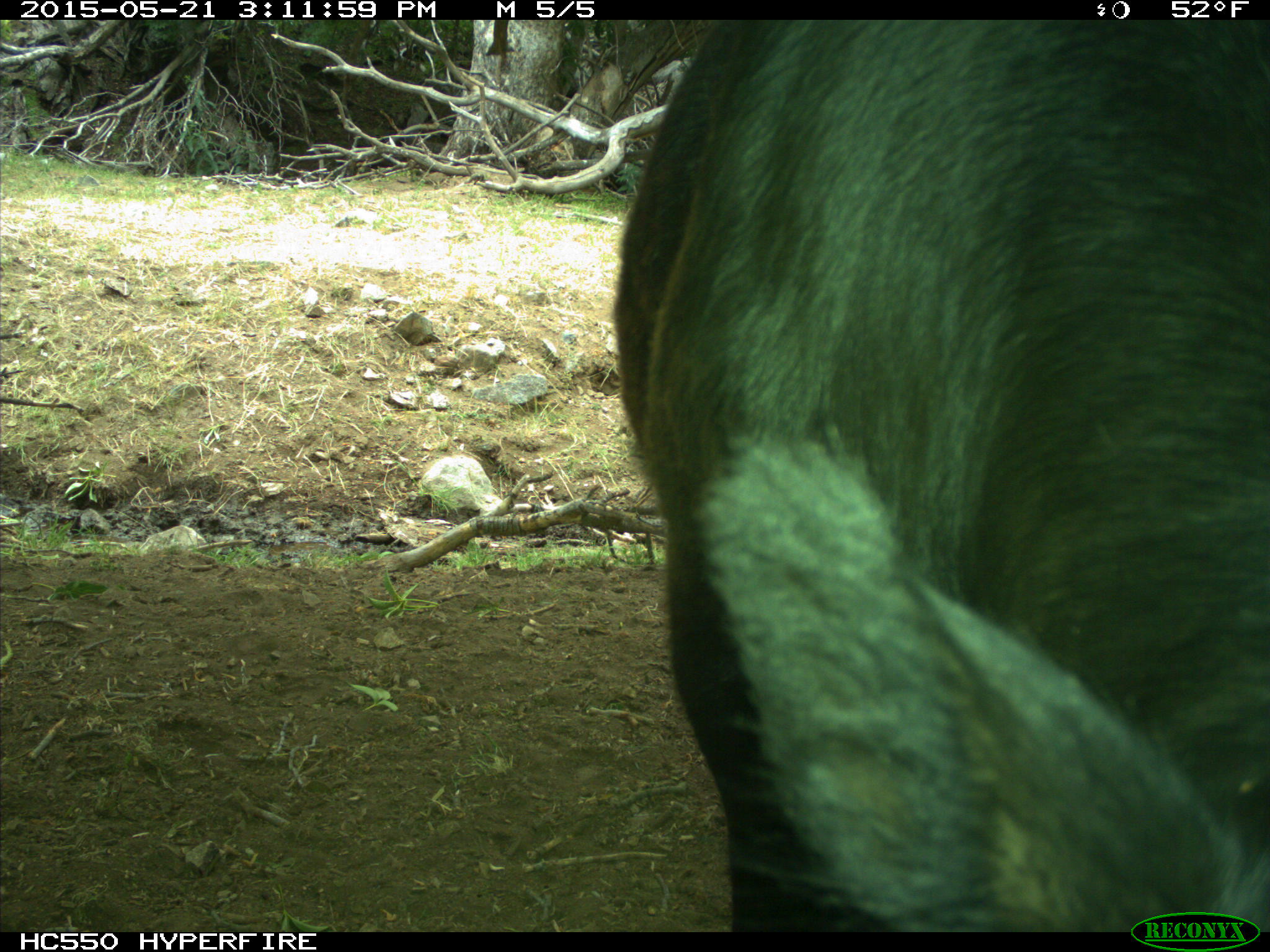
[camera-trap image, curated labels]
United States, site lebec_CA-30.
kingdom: Animalia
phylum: Chordata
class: Mammalia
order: Artiodactyla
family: Bovidae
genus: Bos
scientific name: Bos taurus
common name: domestic cow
Bos taurus (domestic cow).